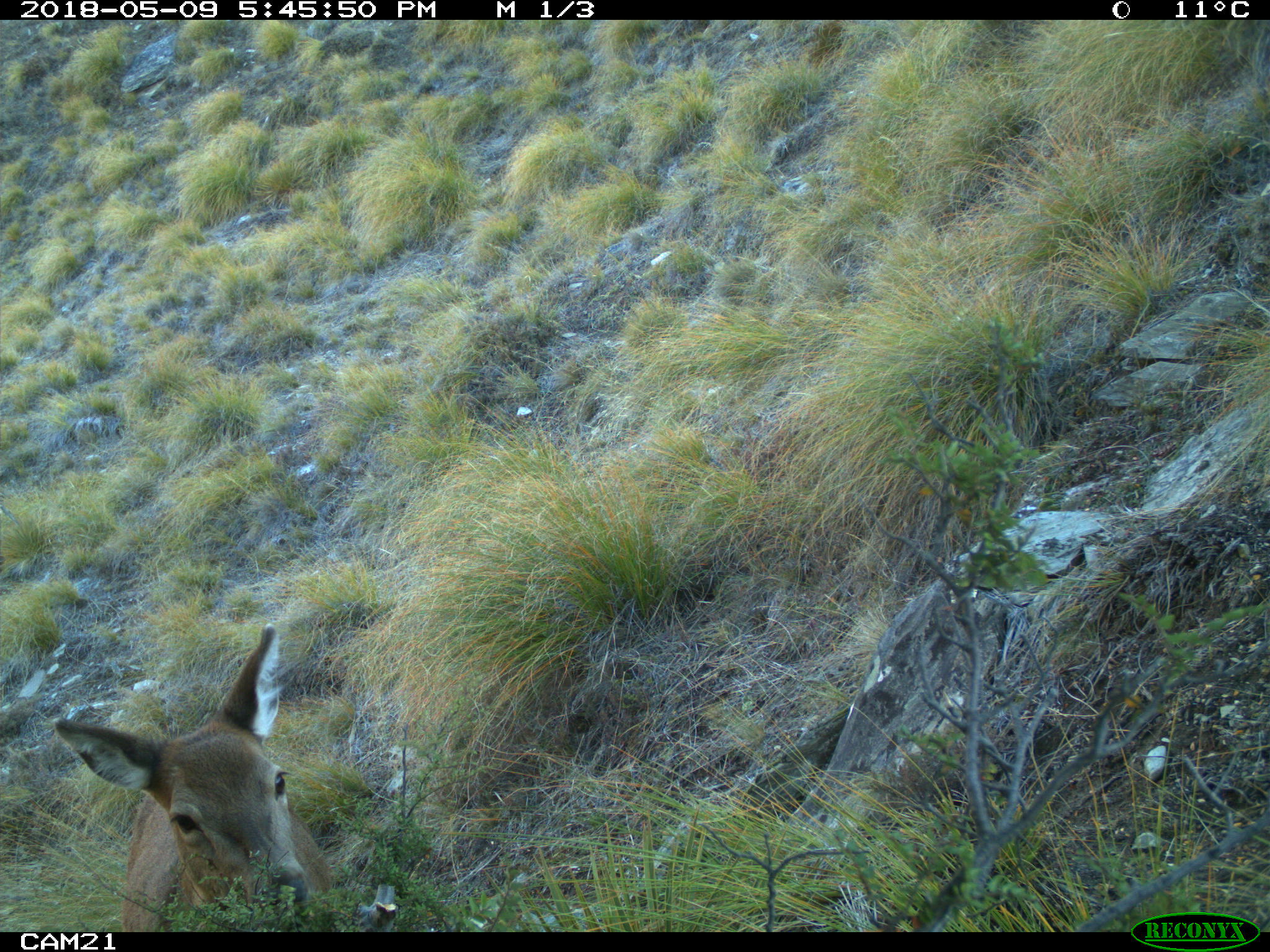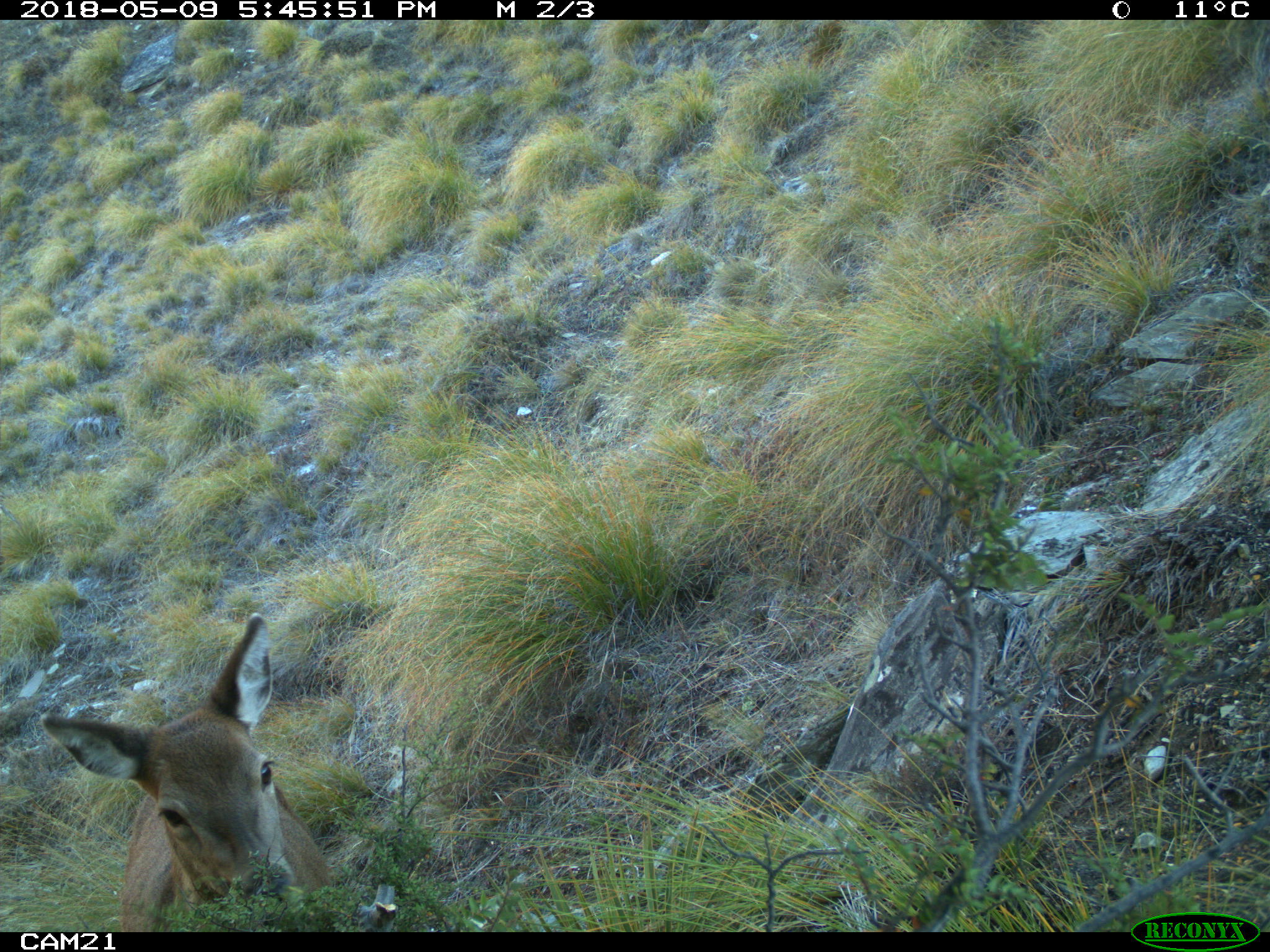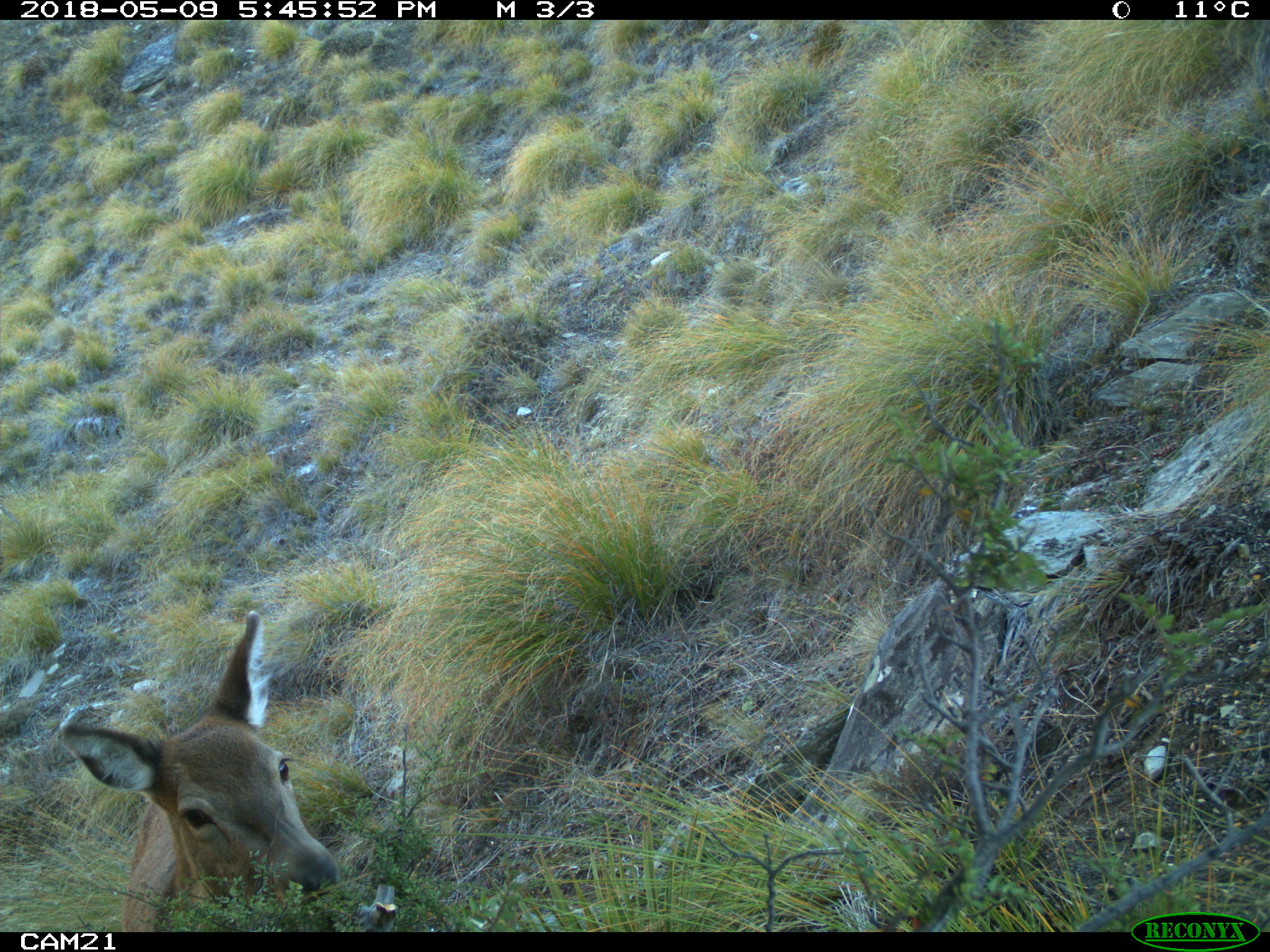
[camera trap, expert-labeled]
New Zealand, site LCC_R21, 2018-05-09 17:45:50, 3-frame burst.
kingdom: Animalia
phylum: Chordata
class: Mammalia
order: Artiodactyla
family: Cervidae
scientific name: Cervidae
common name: deer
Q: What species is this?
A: Deer (Cervidae).